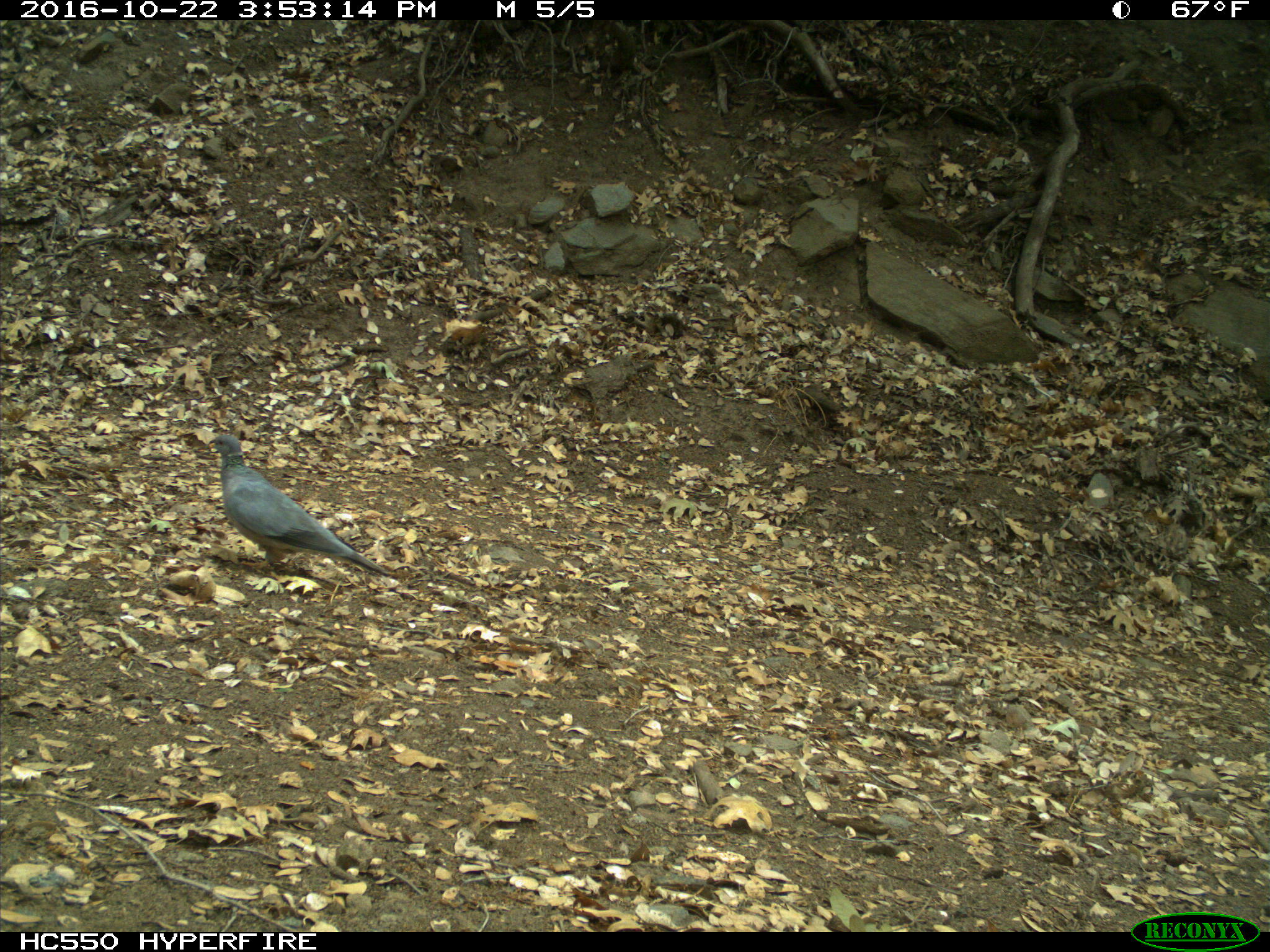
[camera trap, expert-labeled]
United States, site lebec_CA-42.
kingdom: Animalia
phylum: Chordata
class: Aves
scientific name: Aves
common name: birds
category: unidentified bird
Unidentified bird (birds) (Aves).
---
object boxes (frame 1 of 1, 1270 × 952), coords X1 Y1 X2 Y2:
animal: 208 433 394 579